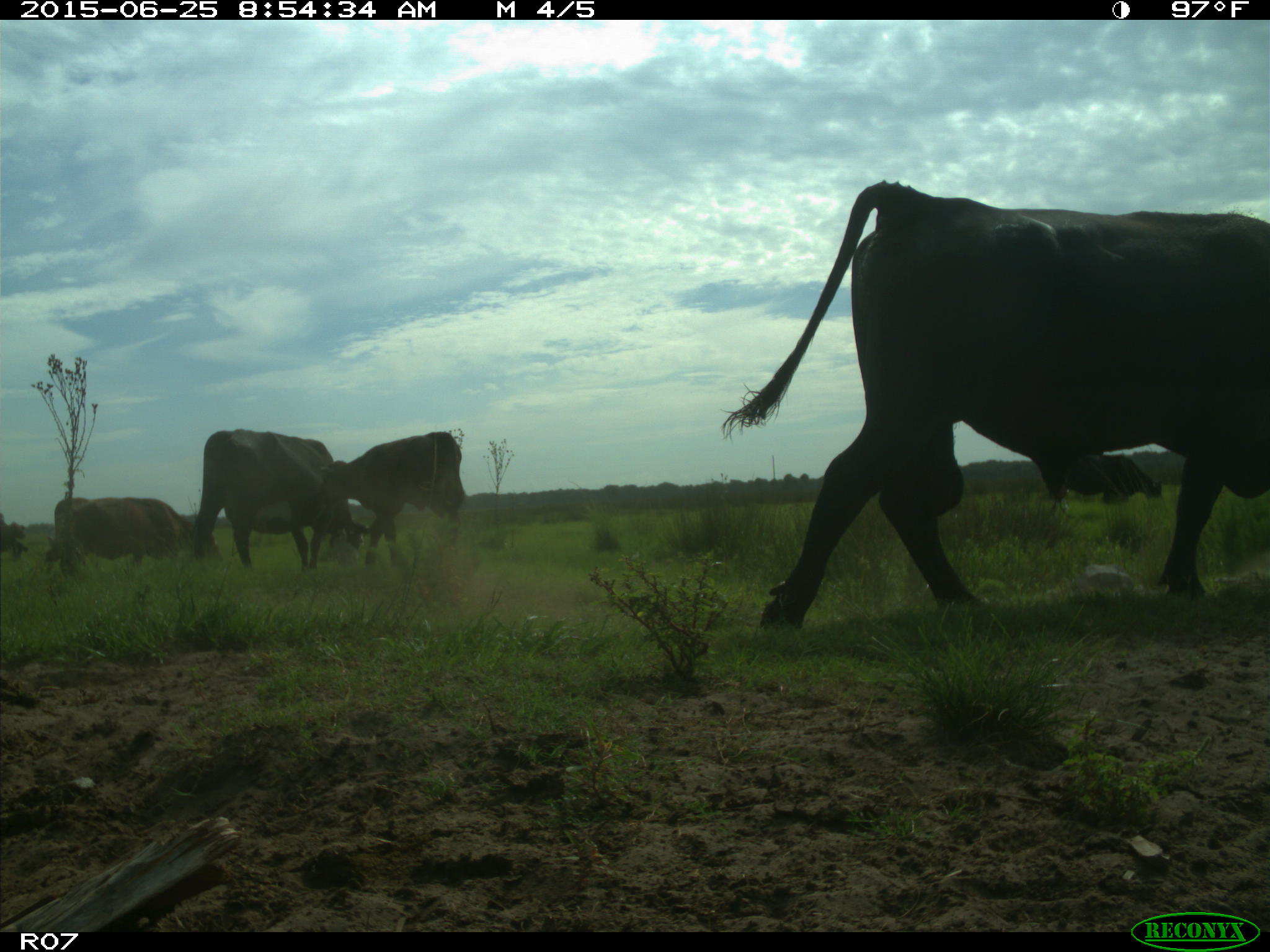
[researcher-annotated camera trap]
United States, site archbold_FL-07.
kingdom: Animalia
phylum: Chordata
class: Mammalia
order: Artiodactyla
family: Bovidae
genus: Bos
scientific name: Bos taurus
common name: domestic cow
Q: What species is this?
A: Bos taurus (domestic cow).